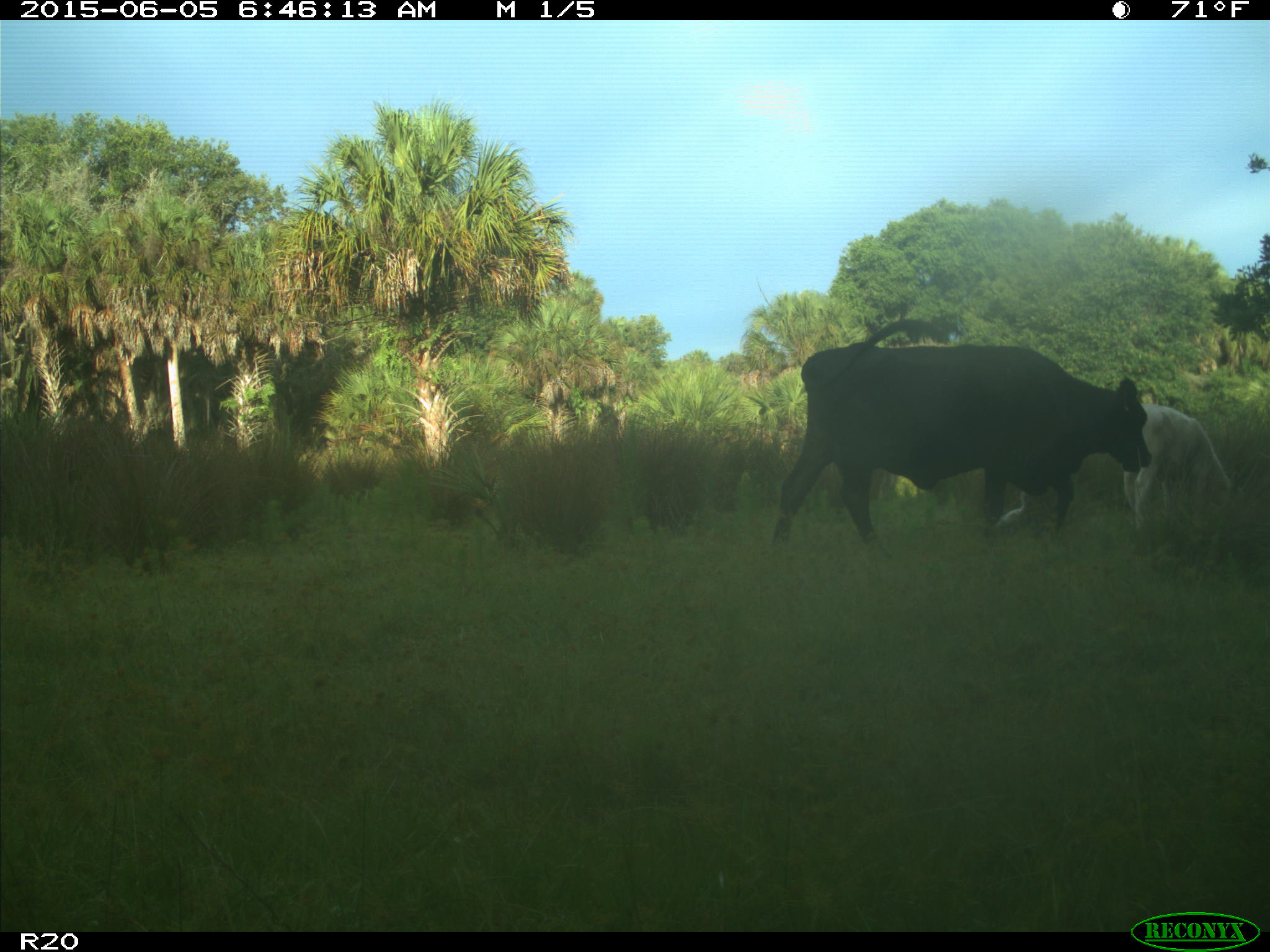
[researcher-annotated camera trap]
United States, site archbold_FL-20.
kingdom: Animalia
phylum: Chordata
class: Mammalia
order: Artiodactyla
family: Bovidae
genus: Bos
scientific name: Bos taurus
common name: domestic cow